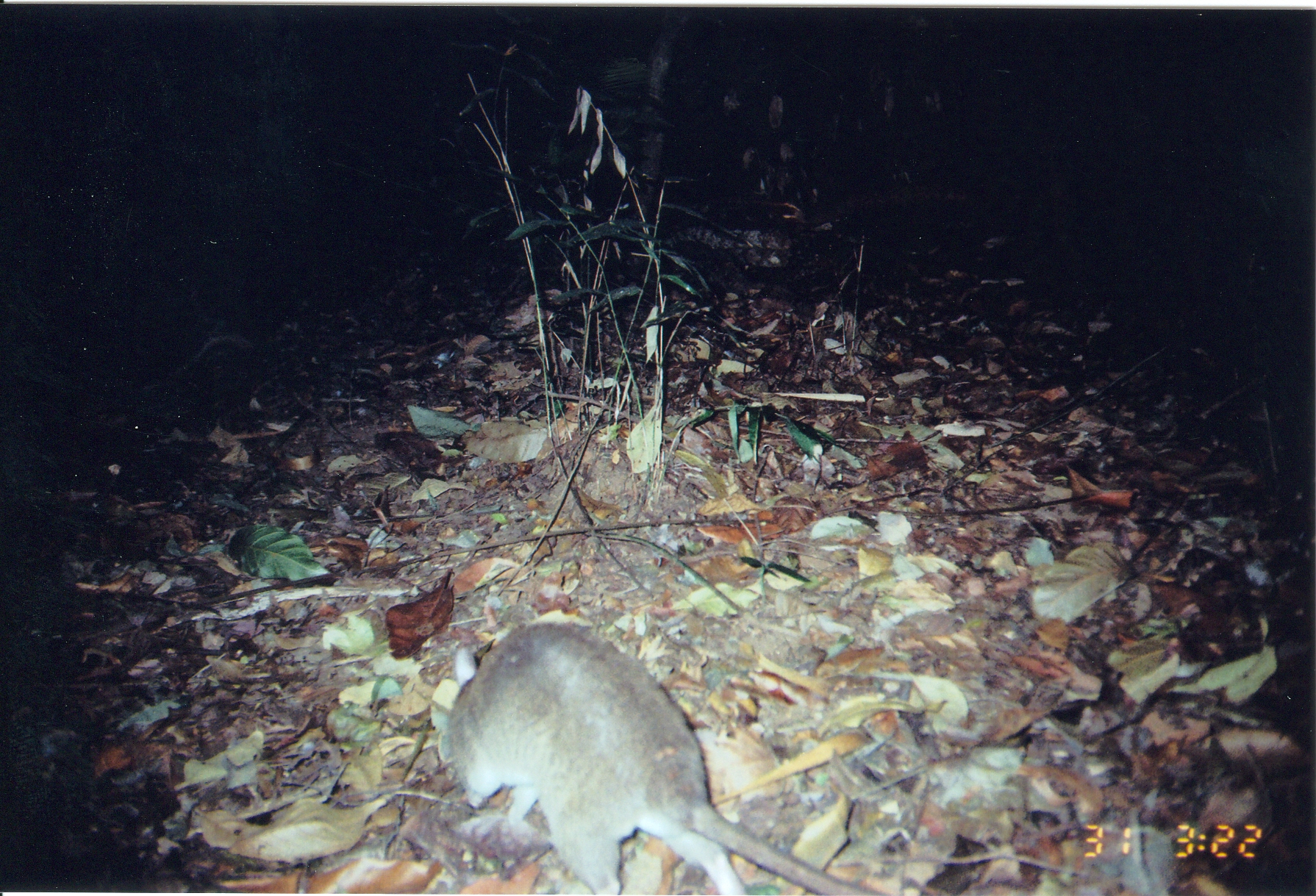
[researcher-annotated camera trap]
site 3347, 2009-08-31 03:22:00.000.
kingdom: Animalia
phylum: Chordata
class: Mammalia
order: Rodentia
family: Nesomyidae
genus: Cricetomys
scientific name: Cricetomys gambianus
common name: african giant pouched rat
Cricetomys gambianus (african giant pouched rat), count 1.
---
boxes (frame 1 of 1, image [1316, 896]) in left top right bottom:
cricetomys gambianus: 419 619 893 896